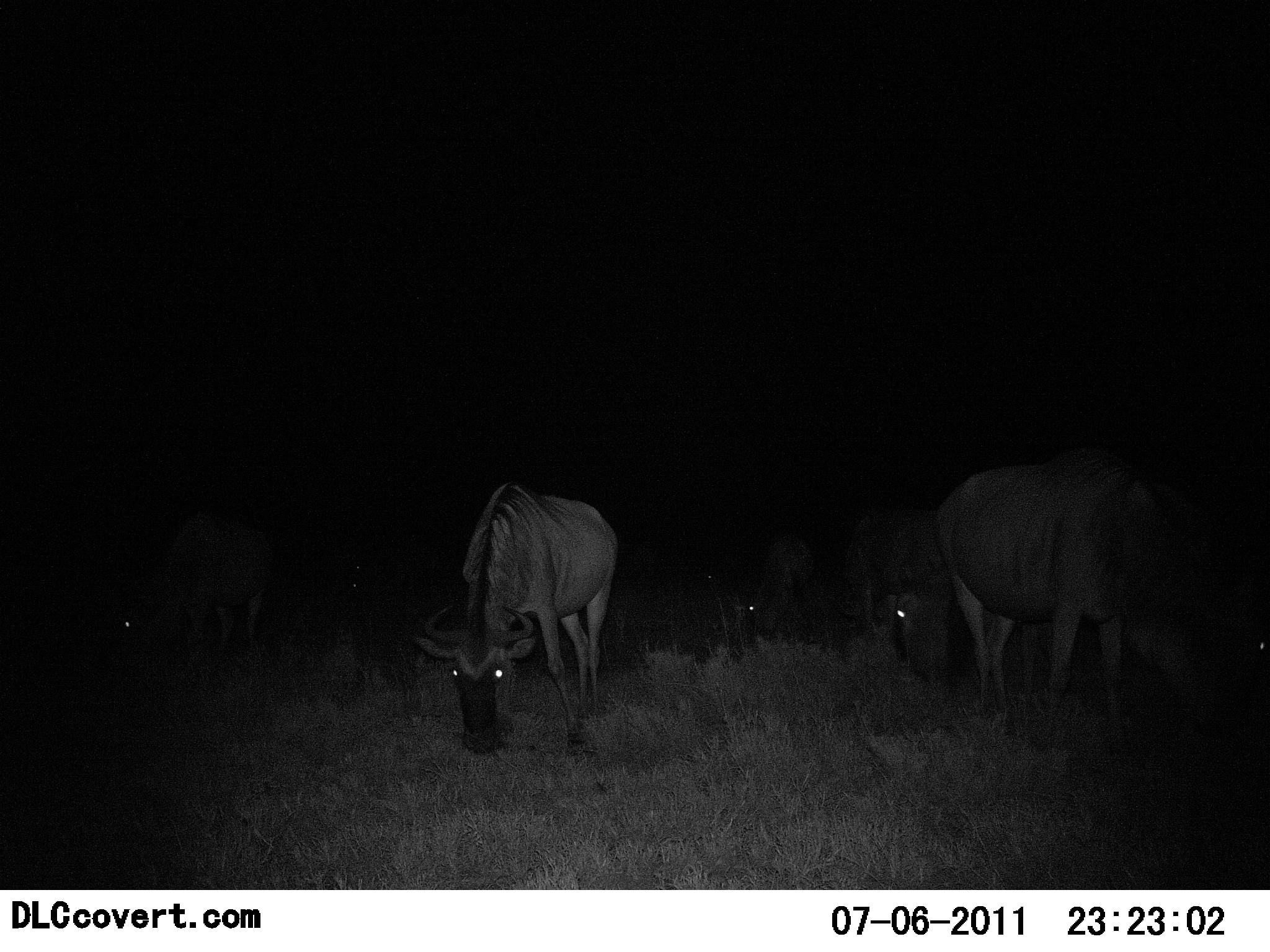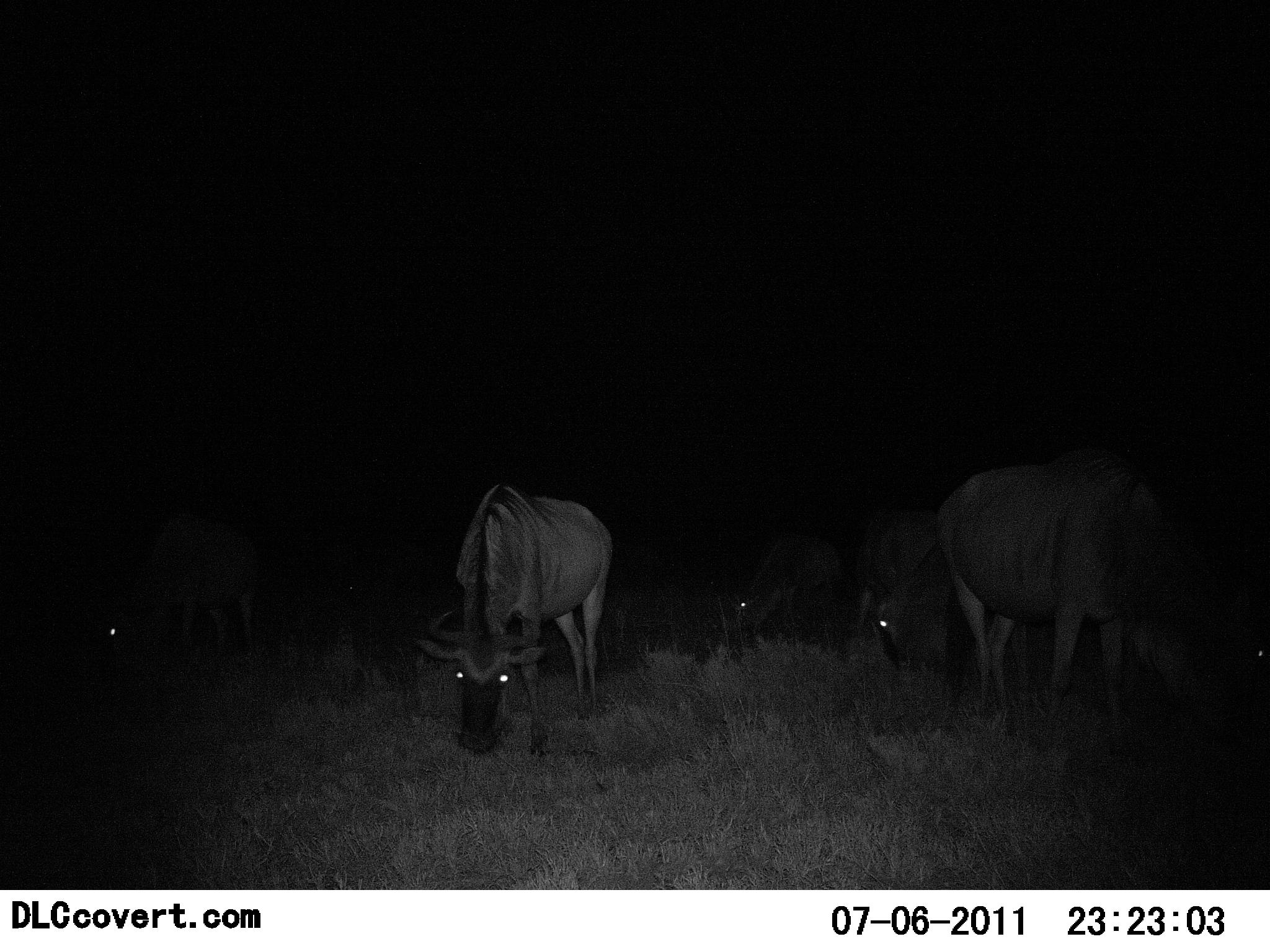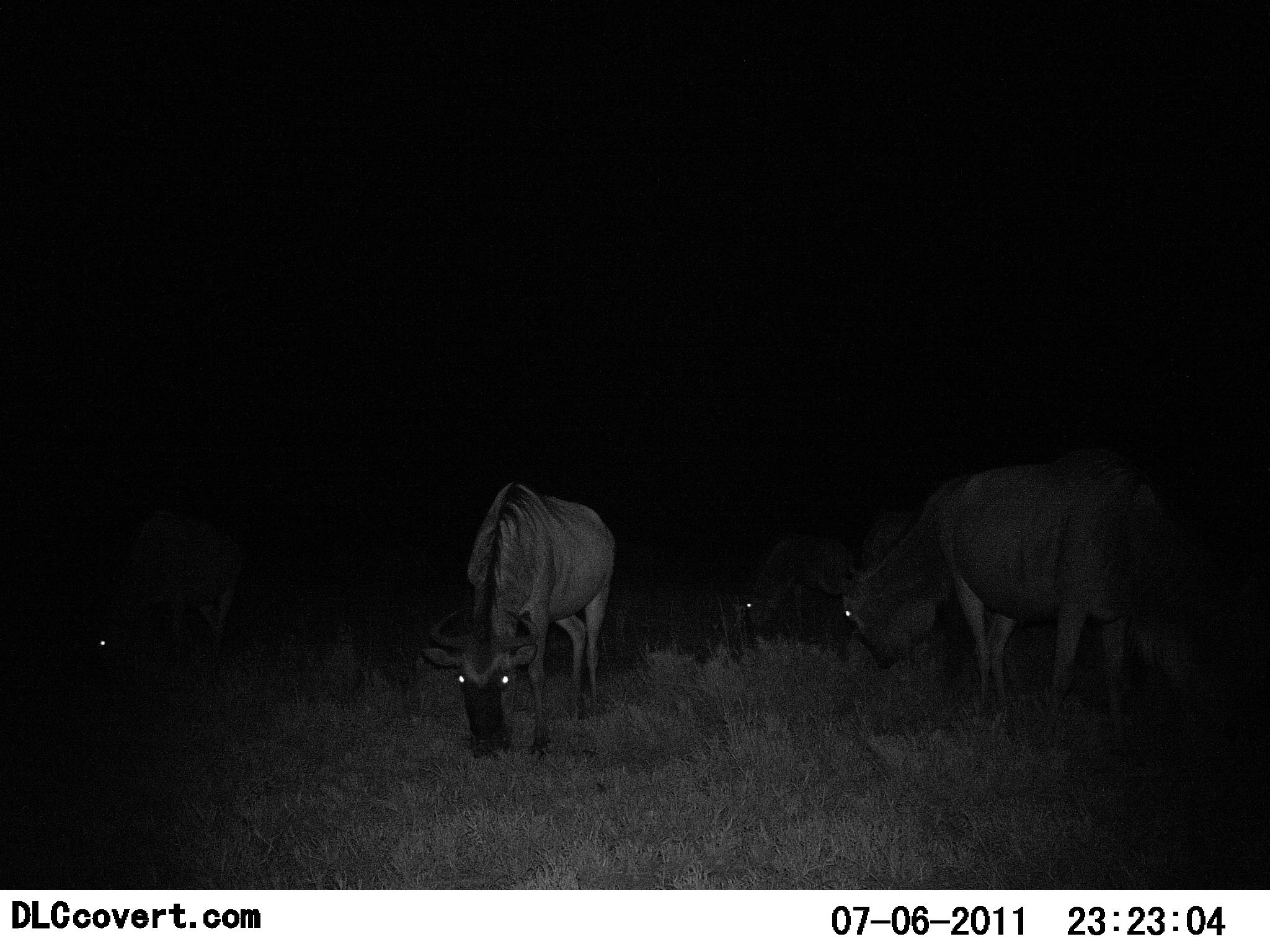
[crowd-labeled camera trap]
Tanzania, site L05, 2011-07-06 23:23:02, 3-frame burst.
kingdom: Animalia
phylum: Chordata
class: Mammalia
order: Artiodactyla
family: Bovidae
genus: Connochaetes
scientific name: Connochaetes taurinus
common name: blue wildebeest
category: wildebeest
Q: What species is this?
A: Wildebeest (blue wildebeest) (Connochaetes taurinus).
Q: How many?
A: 5.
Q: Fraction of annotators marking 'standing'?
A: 25%.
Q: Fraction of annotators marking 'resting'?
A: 0%.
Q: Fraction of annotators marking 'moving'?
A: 0%.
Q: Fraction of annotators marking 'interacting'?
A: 0%.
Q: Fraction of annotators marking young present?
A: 0%.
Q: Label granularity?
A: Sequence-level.